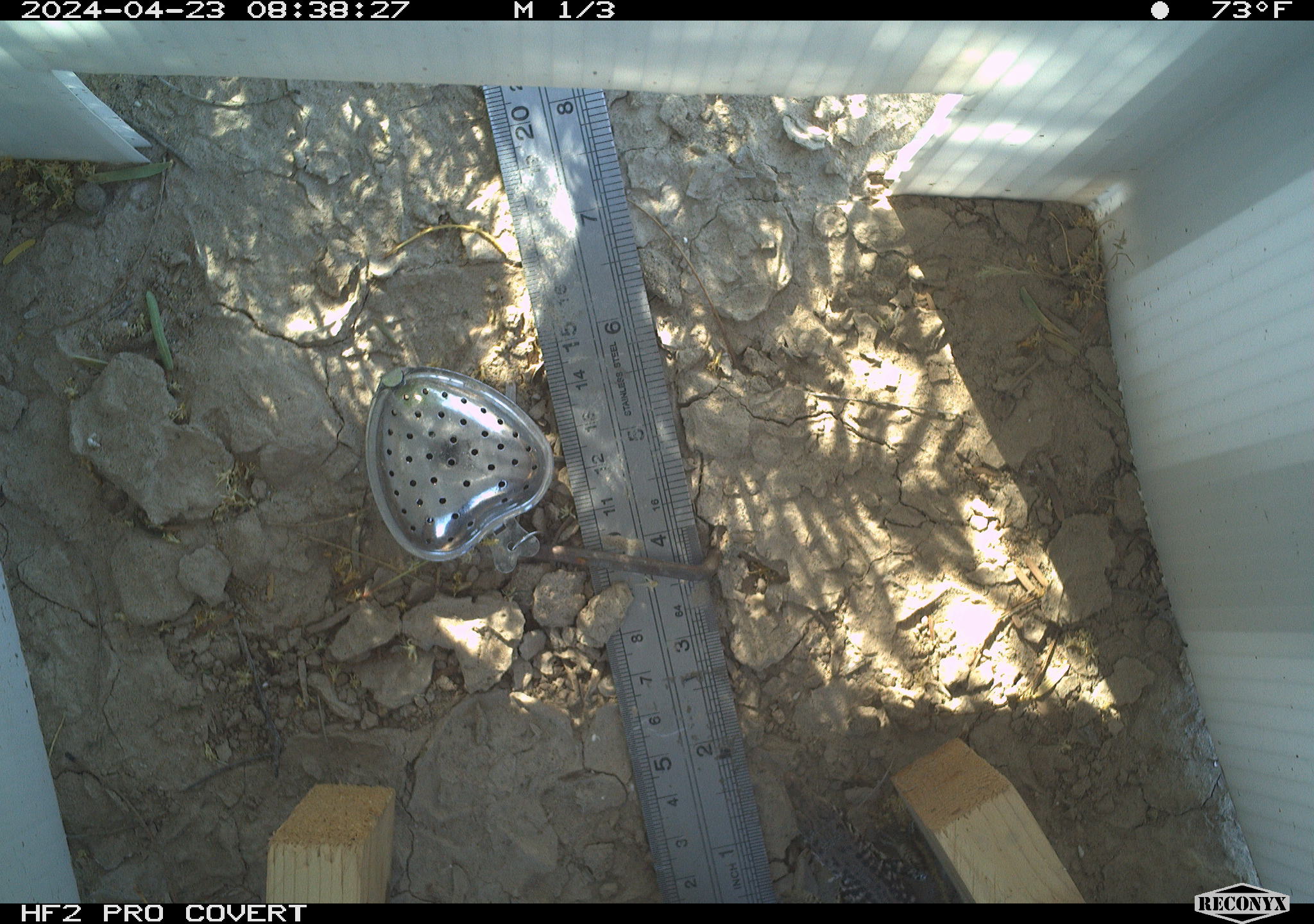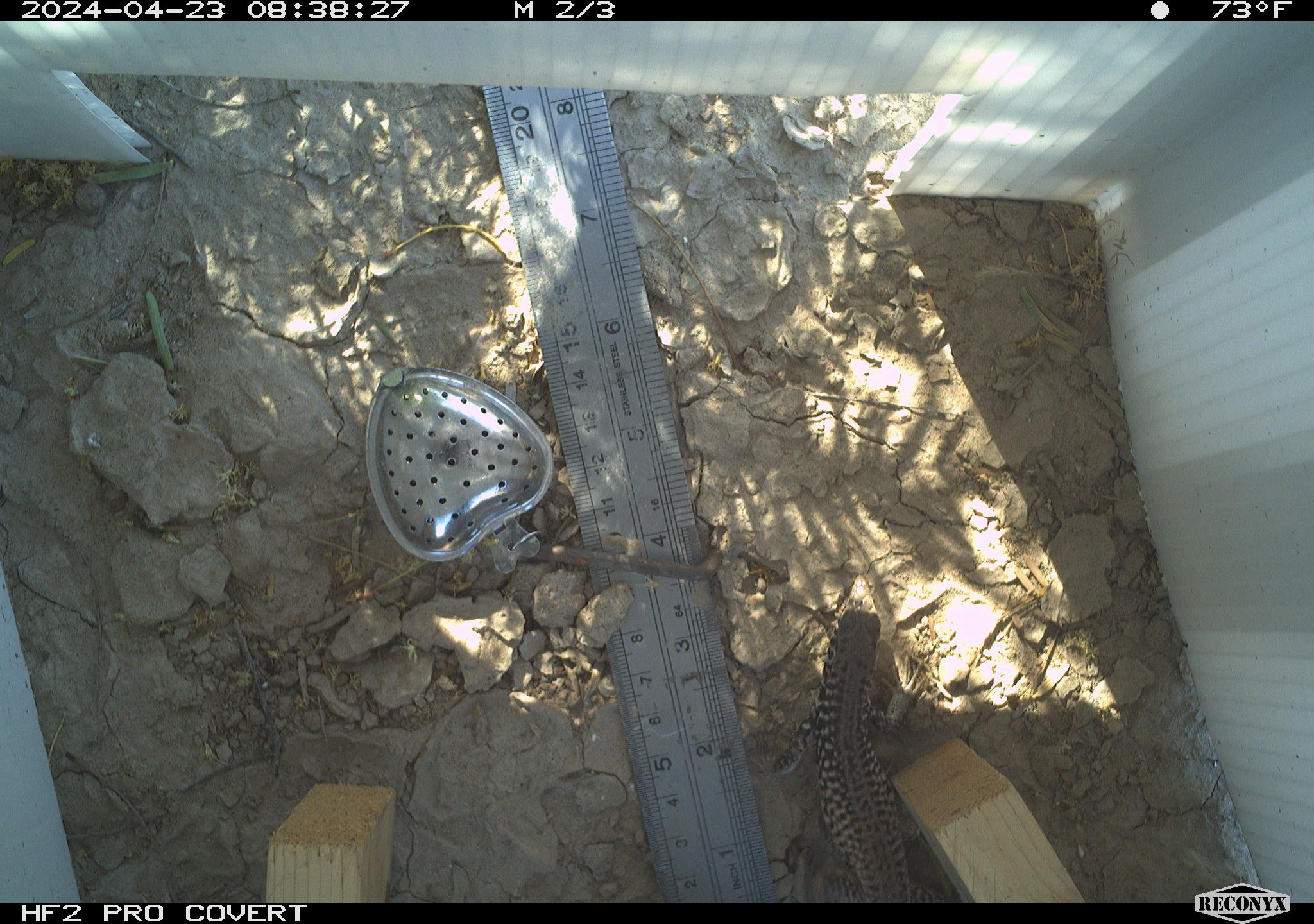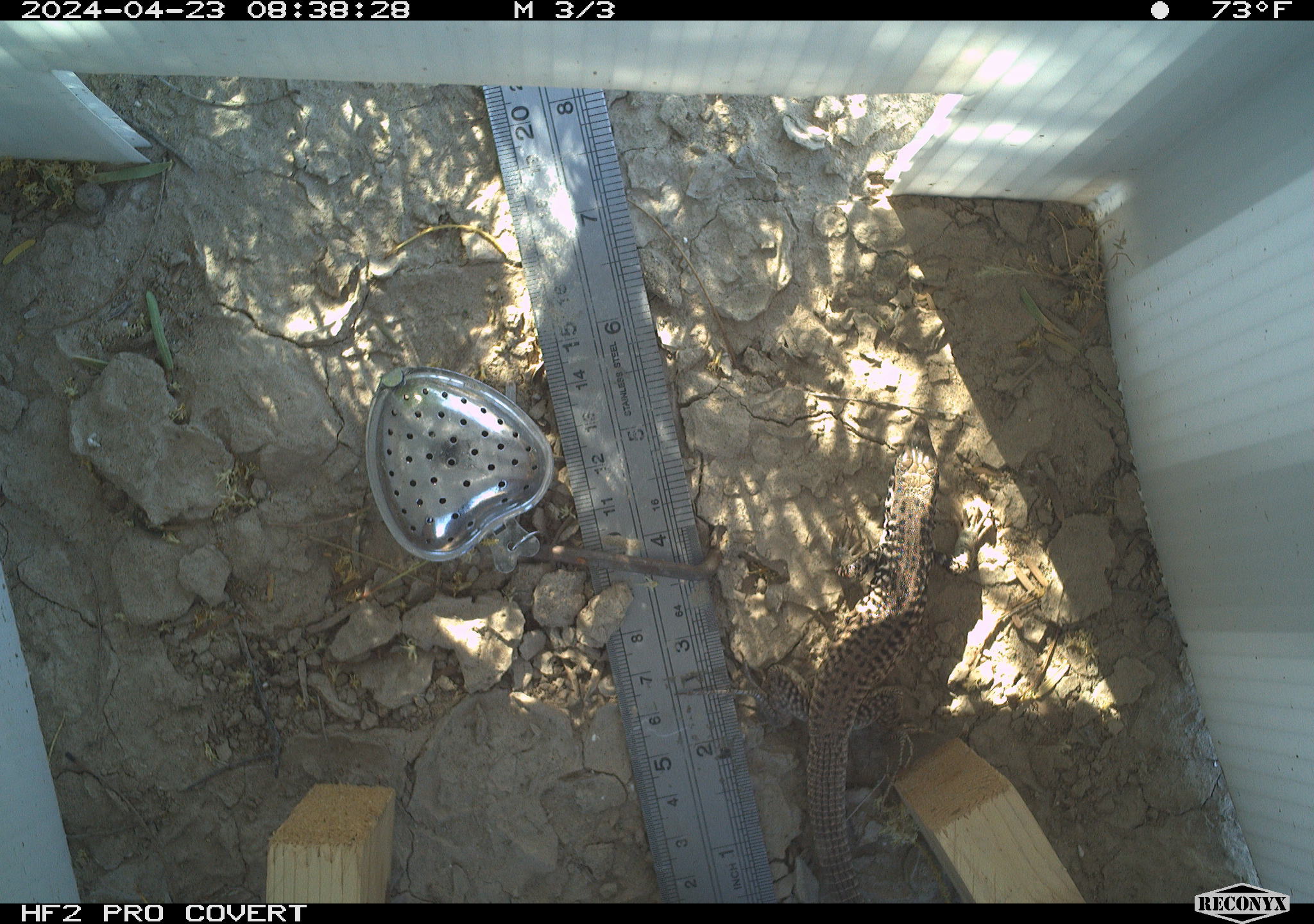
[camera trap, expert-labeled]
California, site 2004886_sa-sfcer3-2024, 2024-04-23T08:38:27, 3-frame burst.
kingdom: Animalia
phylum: Chordata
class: Reptilia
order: Squamata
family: Teiidae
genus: Aspidoscelis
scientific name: Aspidoscelis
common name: whiptail lizards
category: aspidoscelis species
Aspidoscelis species (whiptail lizards) (Aspidoscelis).